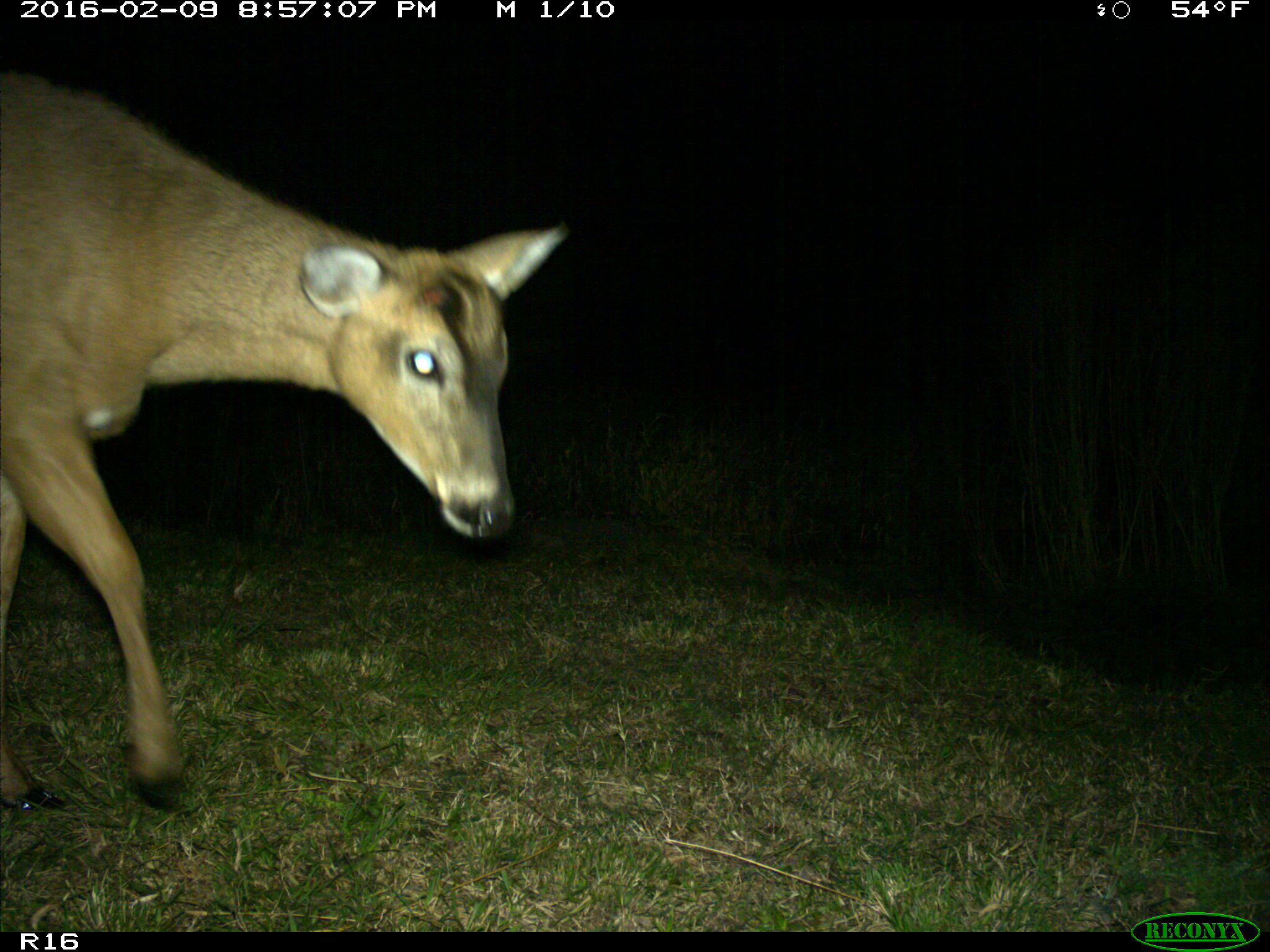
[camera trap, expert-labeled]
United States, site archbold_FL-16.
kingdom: Animalia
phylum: Chordata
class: Mammalia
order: Artiodactyla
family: Cervidae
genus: Odocoileus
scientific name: Odocoileus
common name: deer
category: unidentified deer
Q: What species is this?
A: Unidentified deer (deer) (Odocoileus).